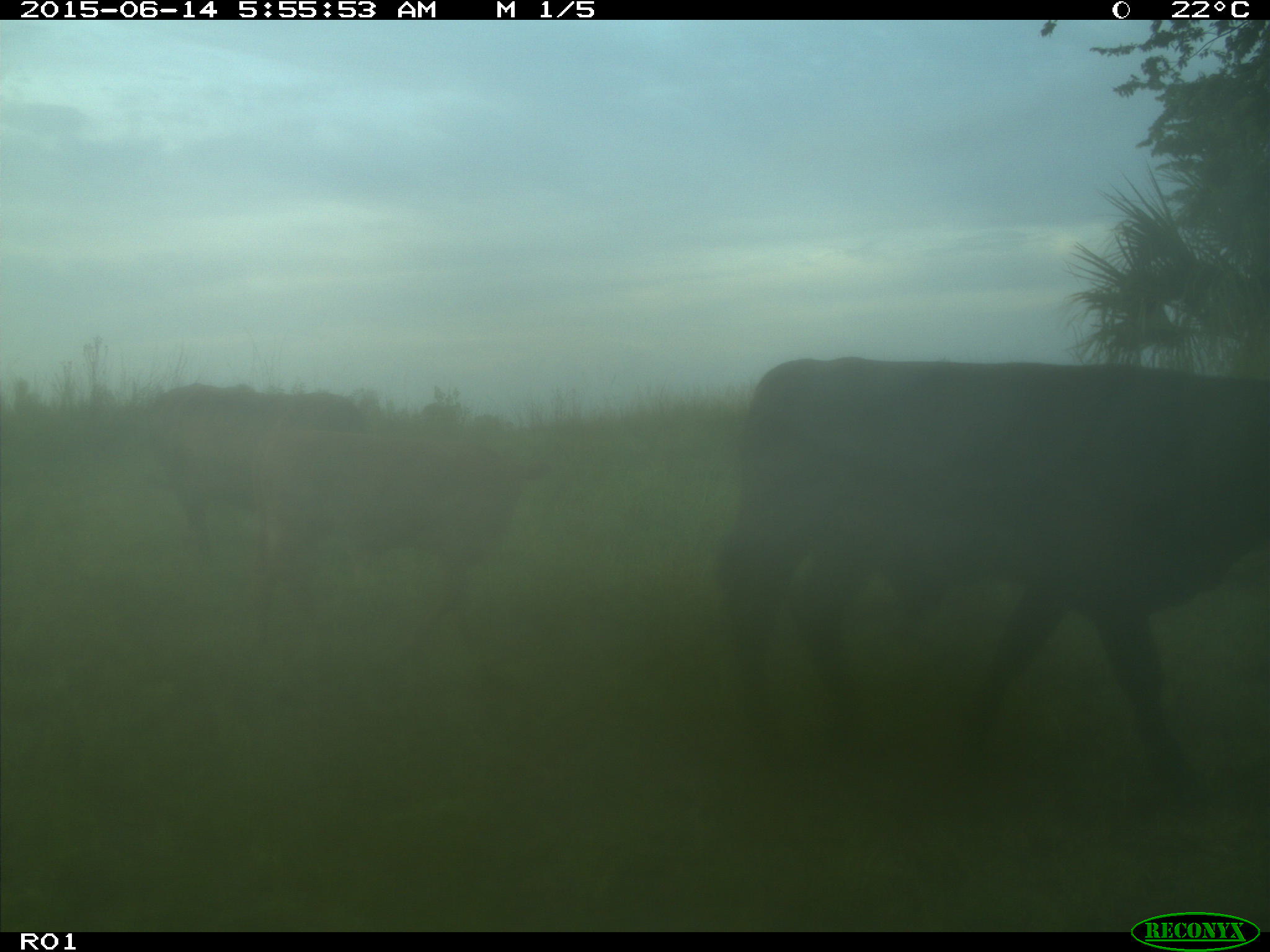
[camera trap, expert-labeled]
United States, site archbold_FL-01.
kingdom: Animalia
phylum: Chordata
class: Mammalia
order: Artiodactyla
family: Bovidae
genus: Bos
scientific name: Bos taurus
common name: domestic cow